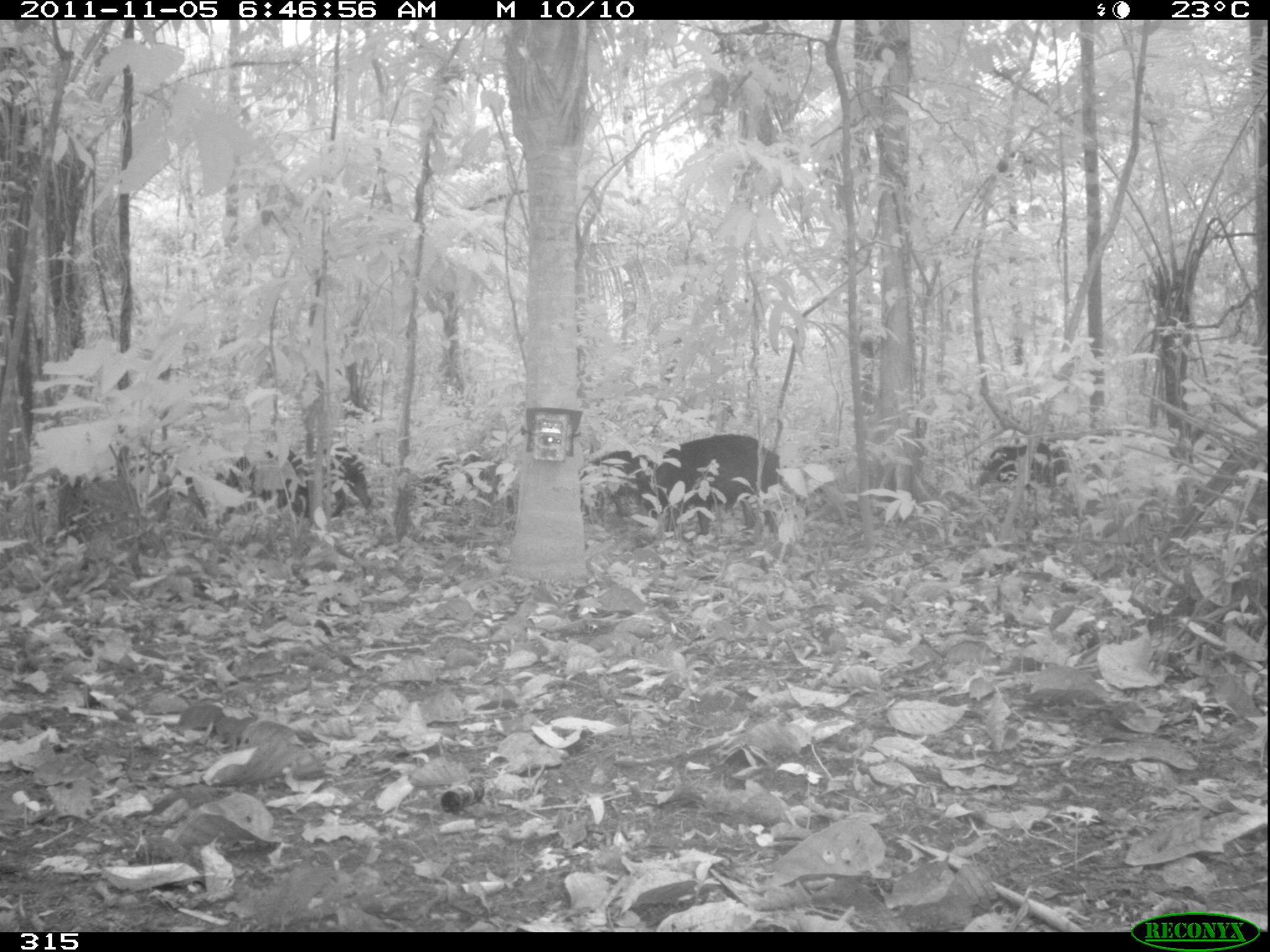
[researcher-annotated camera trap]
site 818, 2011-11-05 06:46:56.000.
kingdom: Animalia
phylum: Chordata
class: Mammalia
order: Artiodactyla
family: Tayassuidae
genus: Tayassu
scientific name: Tayassu pecari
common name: white-lipped peccary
Tayassu pecari (white-lipped peccary).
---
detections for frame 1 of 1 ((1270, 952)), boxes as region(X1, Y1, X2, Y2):
tayassu pecari: region(644, 433, 780, 540); region(225, 445, 370, 517); region(417, 453, 521, 526); region(580, 448, 652, 516); region(973, 442, 1051, 487)